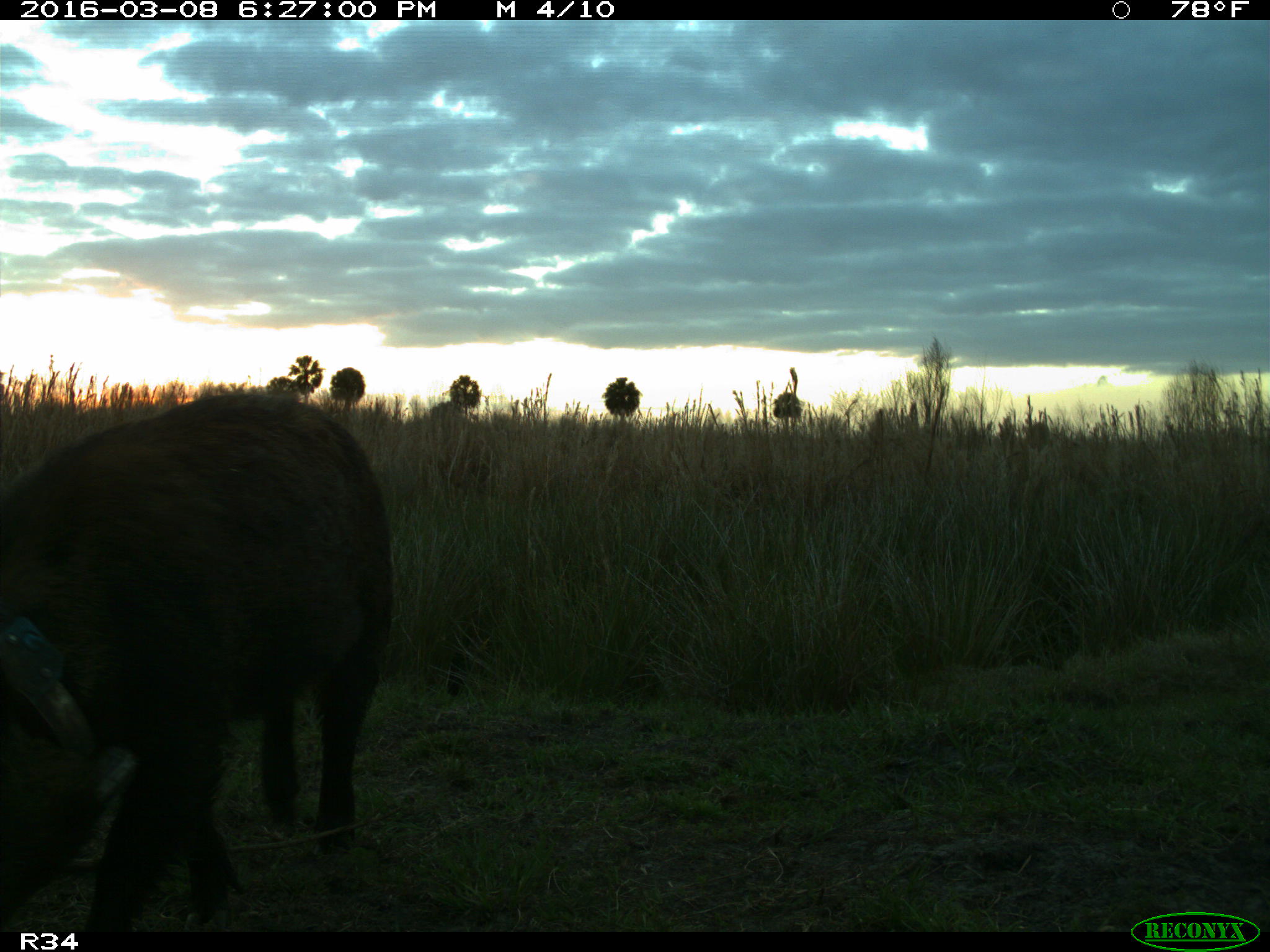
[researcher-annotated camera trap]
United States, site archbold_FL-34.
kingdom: Animalia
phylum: Chordata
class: Mammalia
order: Artiodactyla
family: Suidae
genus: Sus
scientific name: Sus scrofa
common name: wild boar